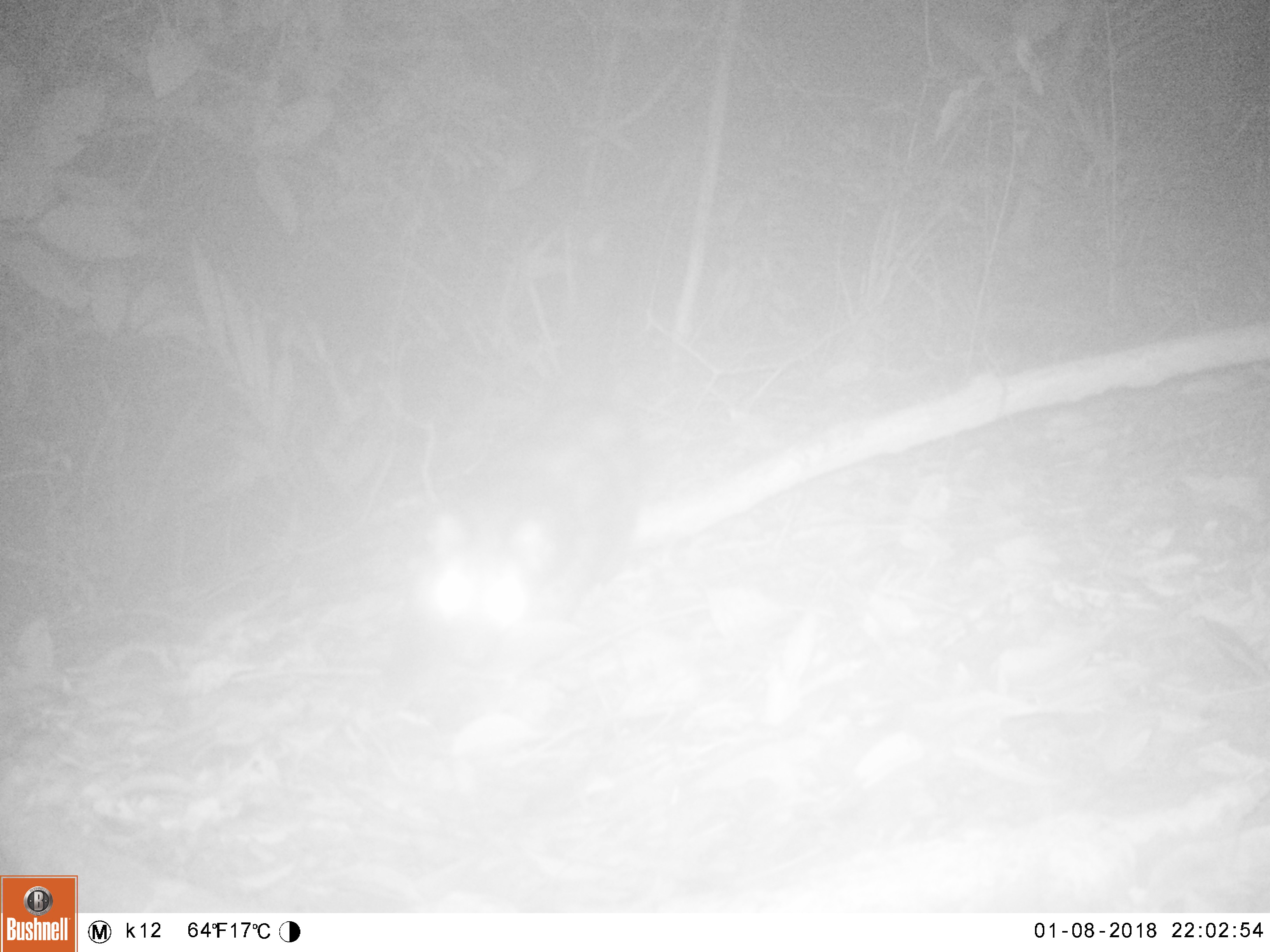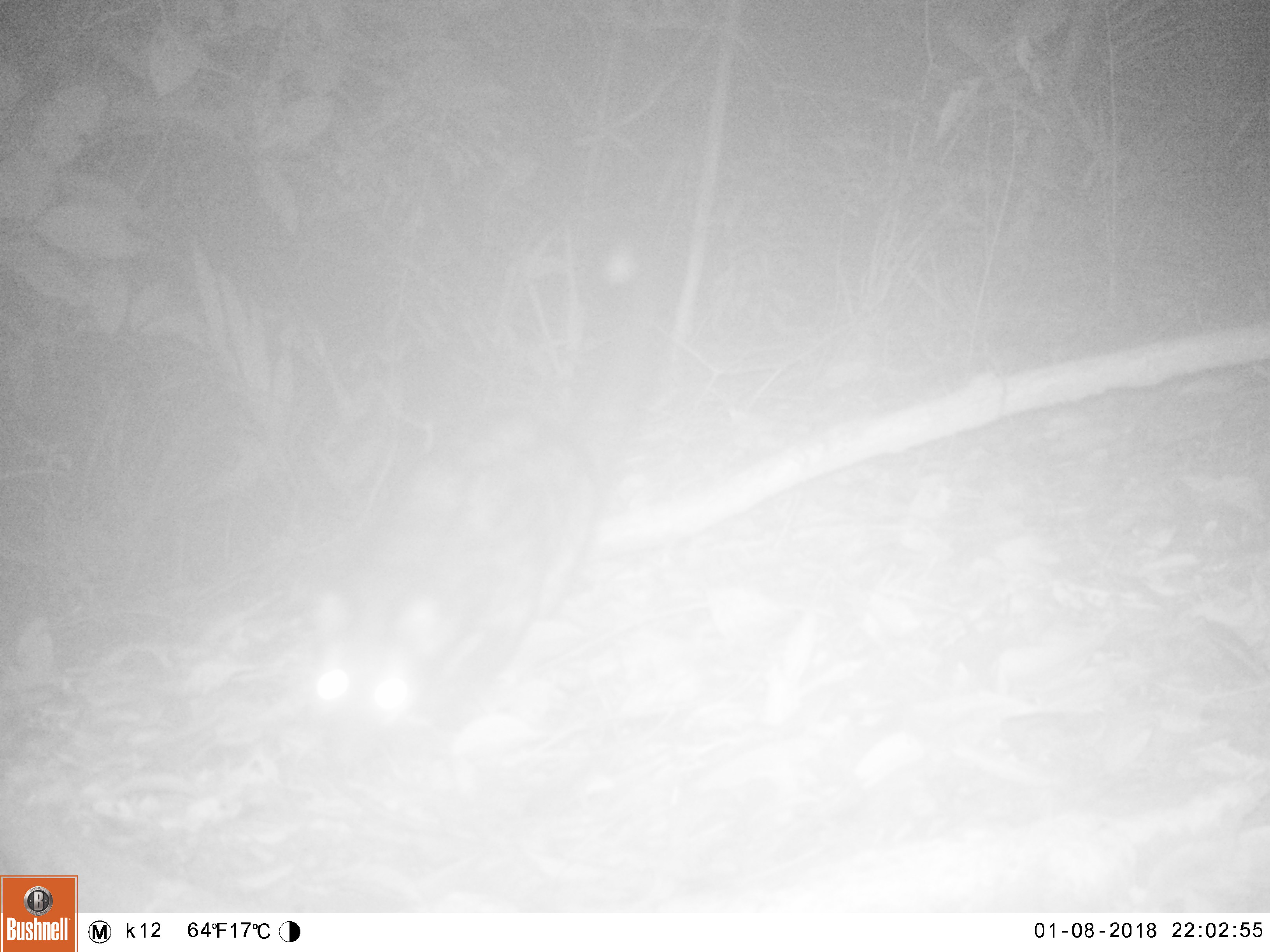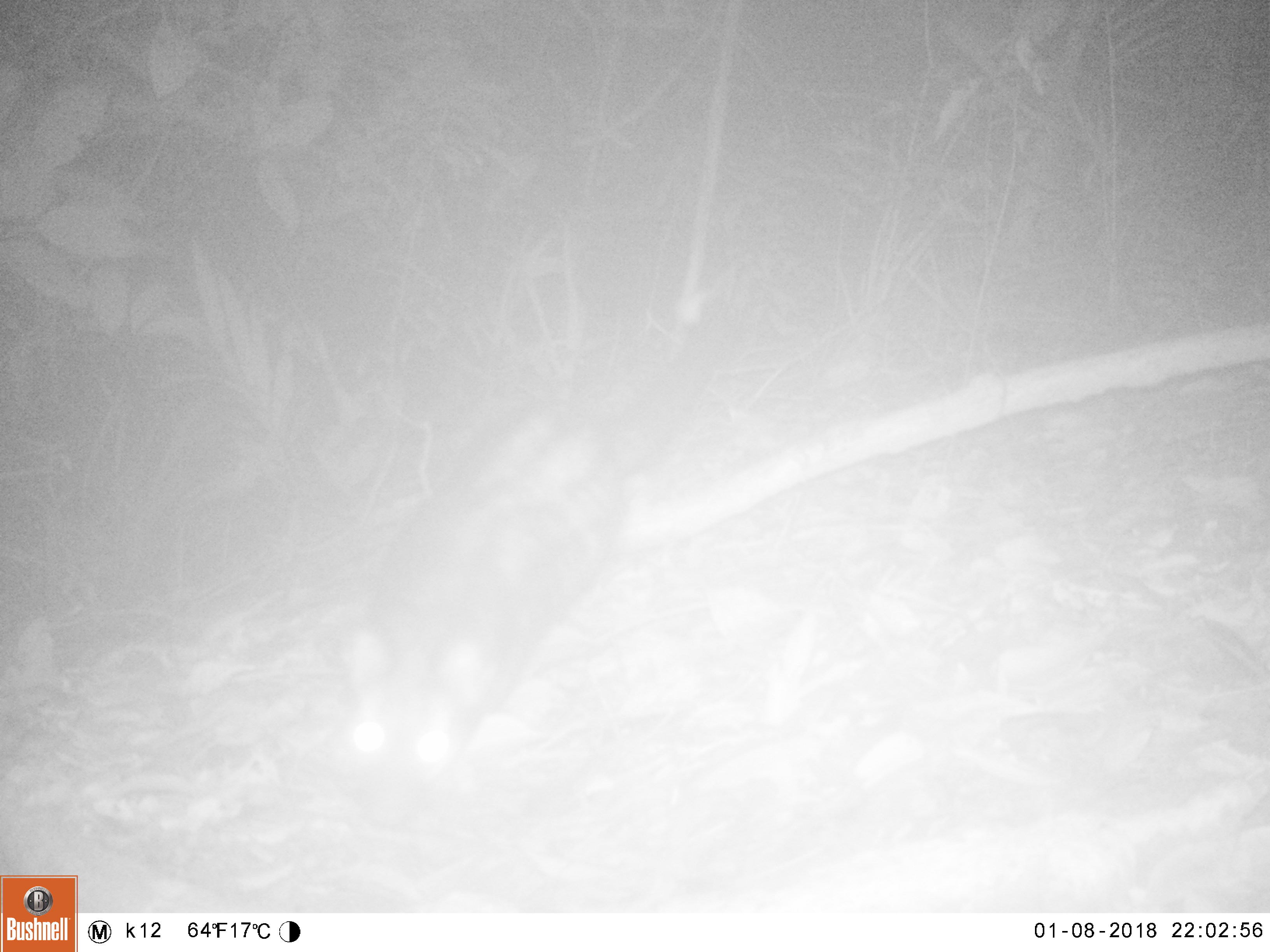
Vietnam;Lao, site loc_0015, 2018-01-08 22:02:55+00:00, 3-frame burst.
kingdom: Animalia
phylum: Chordata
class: Mammalia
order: Carnivora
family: Viverridae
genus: Paradoxurus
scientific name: Paradoxurus hermaphroditus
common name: common palm civet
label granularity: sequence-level